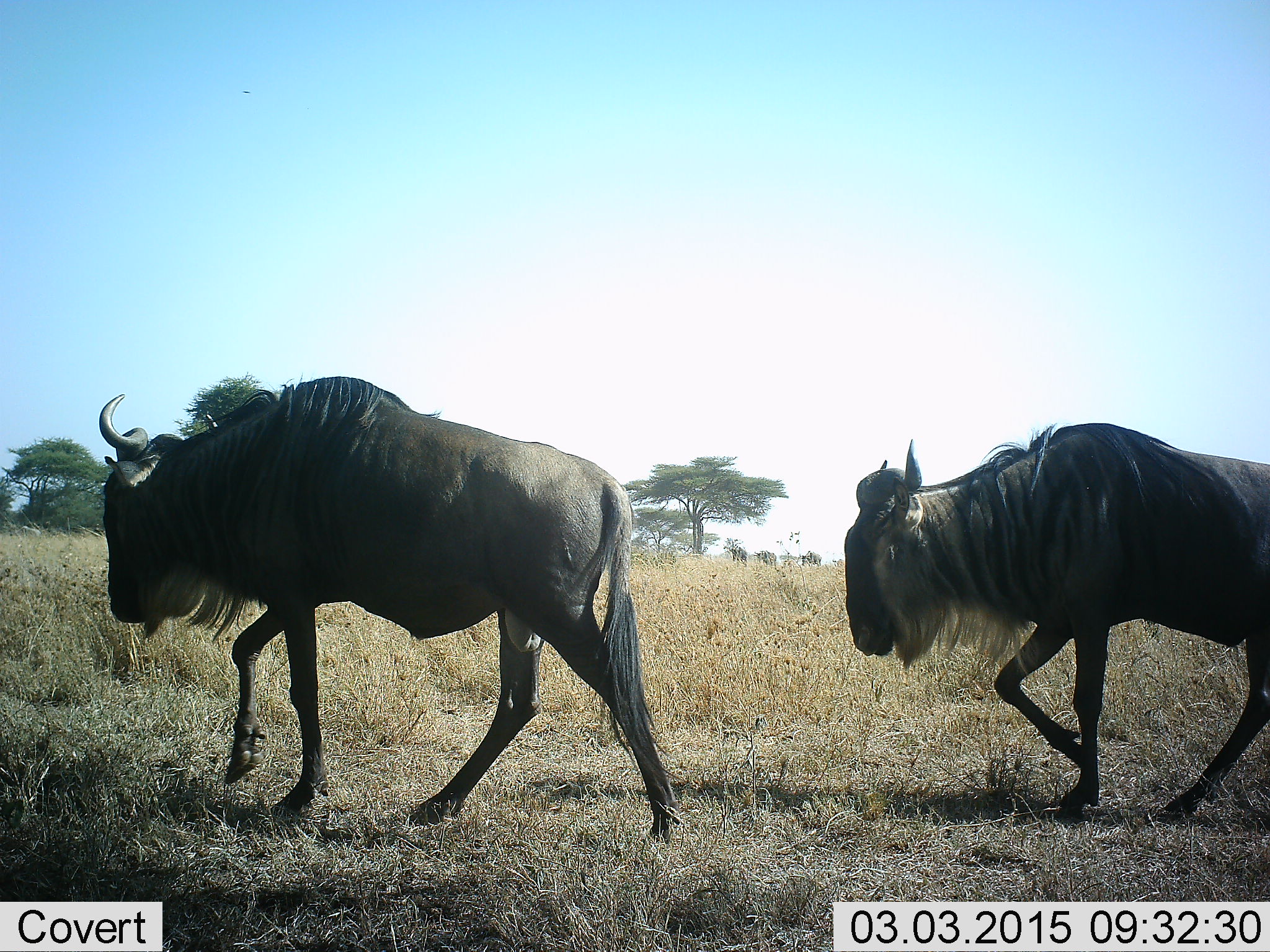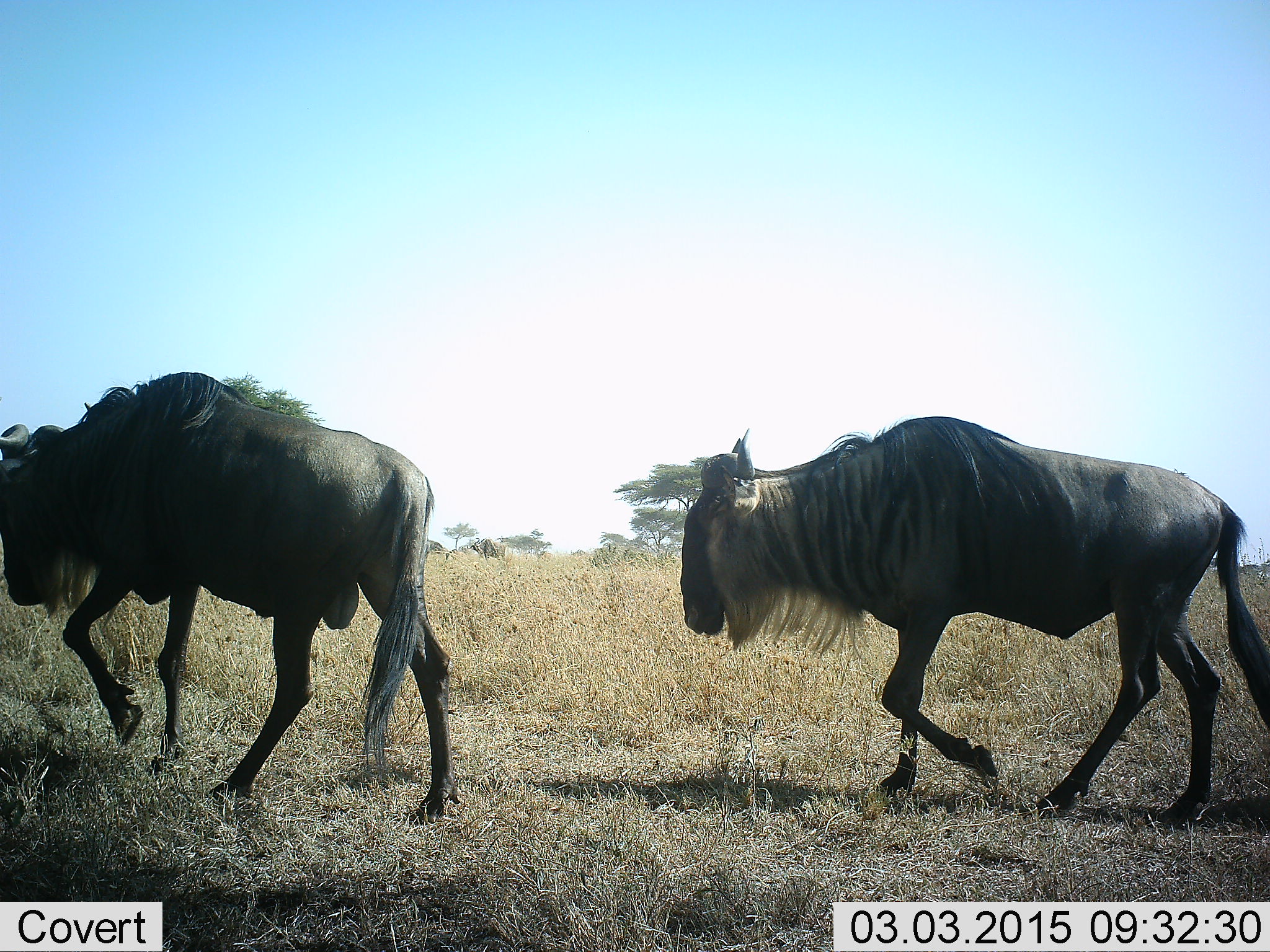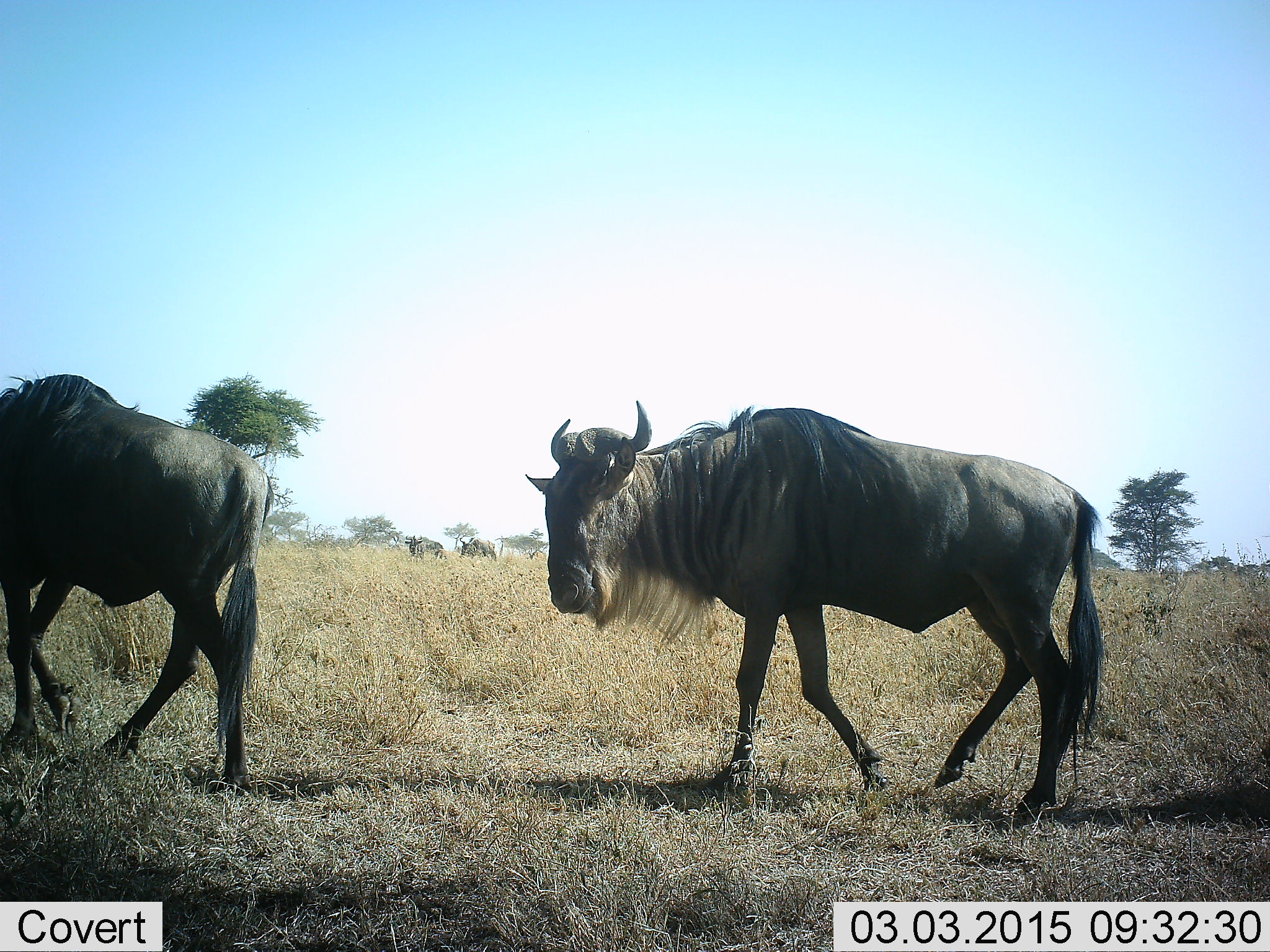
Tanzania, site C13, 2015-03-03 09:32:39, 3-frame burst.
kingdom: Animalia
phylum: Chordata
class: Mammalia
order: Artiodactyla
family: Bovidae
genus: Connochaetes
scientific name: Connochaetes taurinus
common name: blue wildebeest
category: wildebeest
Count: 2.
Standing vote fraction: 10%.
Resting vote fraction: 0%.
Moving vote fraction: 100%.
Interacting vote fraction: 0%.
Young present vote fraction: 0%.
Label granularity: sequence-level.